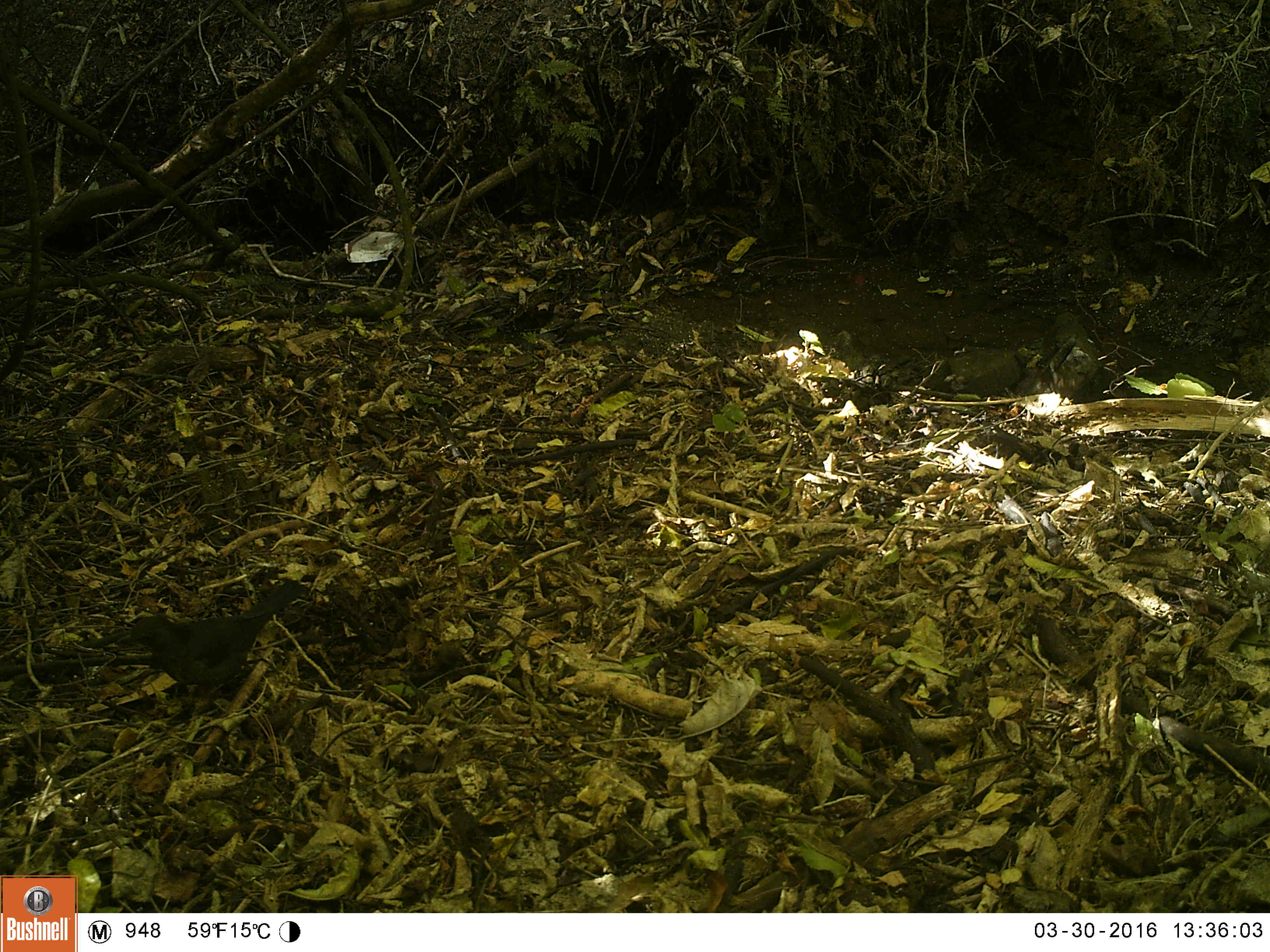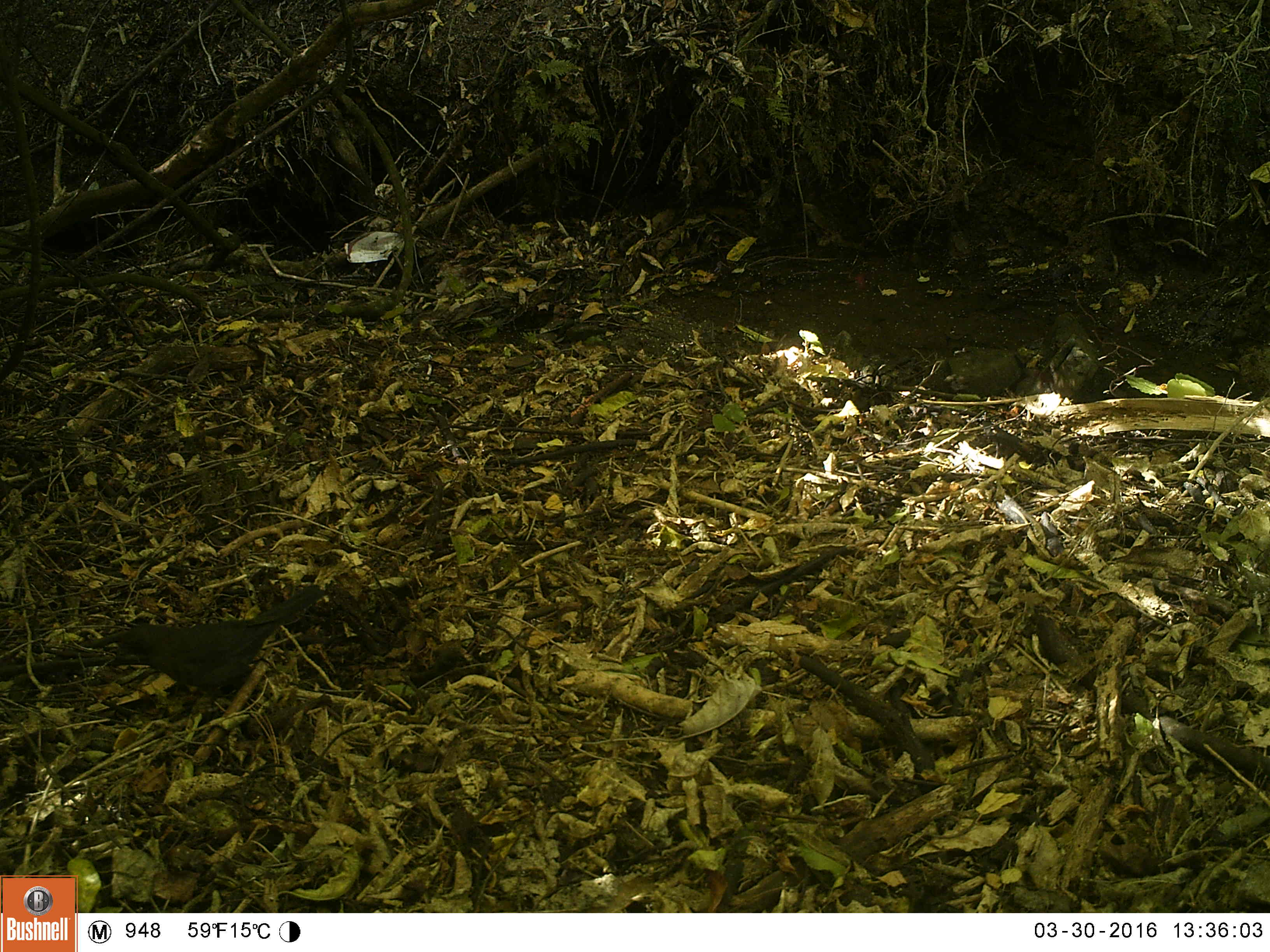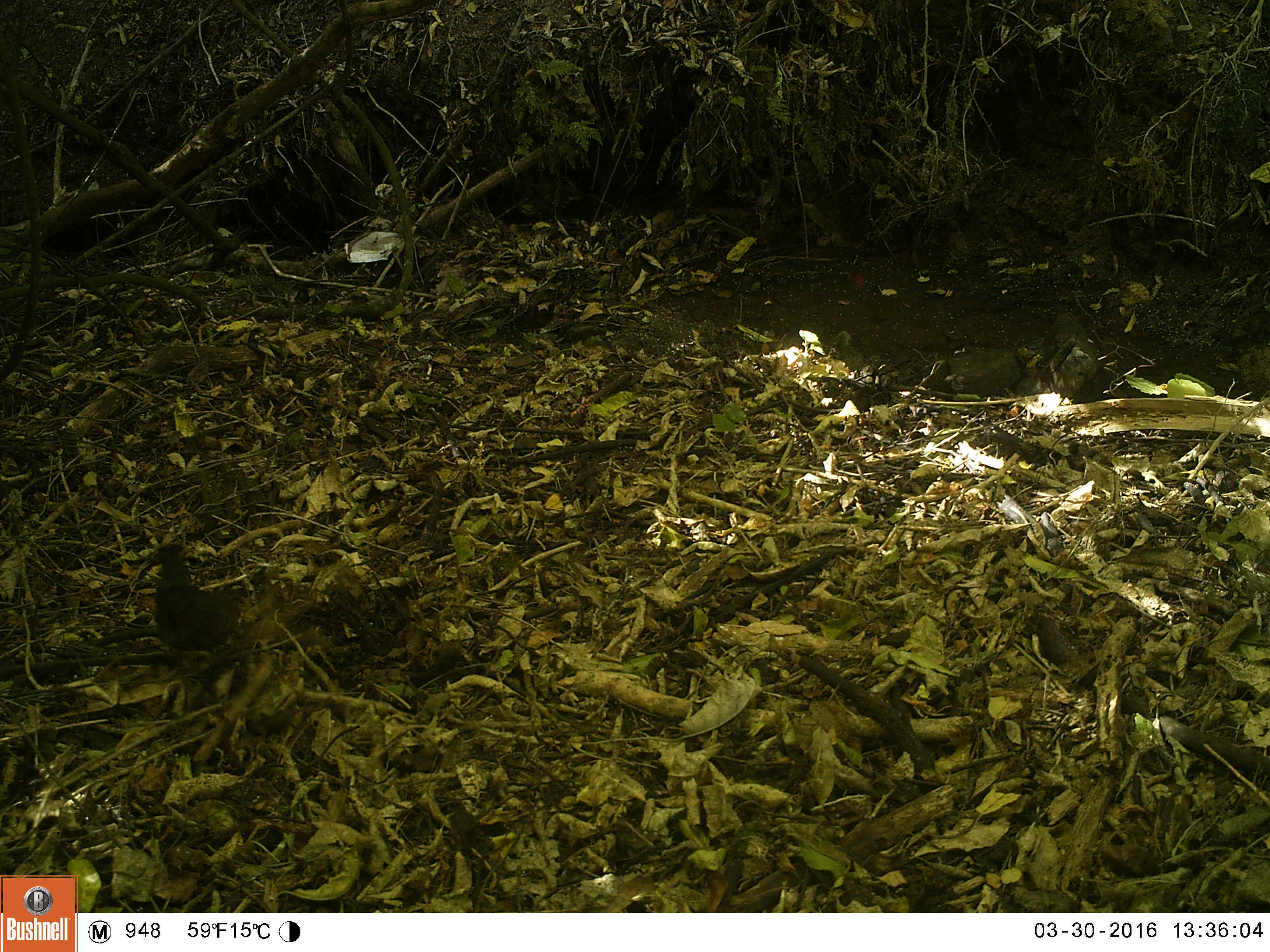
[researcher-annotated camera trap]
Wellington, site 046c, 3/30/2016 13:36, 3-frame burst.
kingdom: Animalia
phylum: Chordata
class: Aves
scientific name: Aves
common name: bird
Bird (Aves).